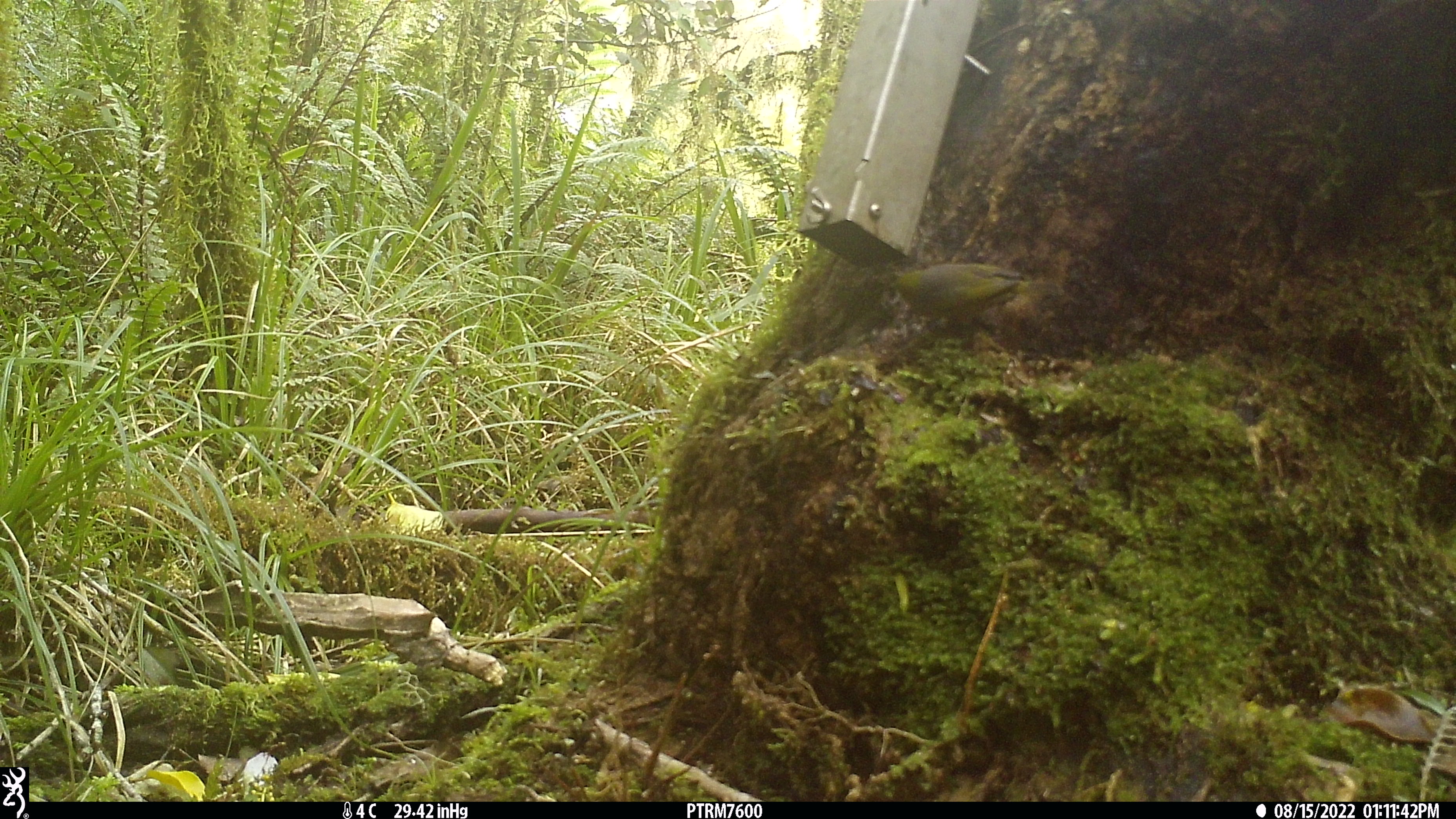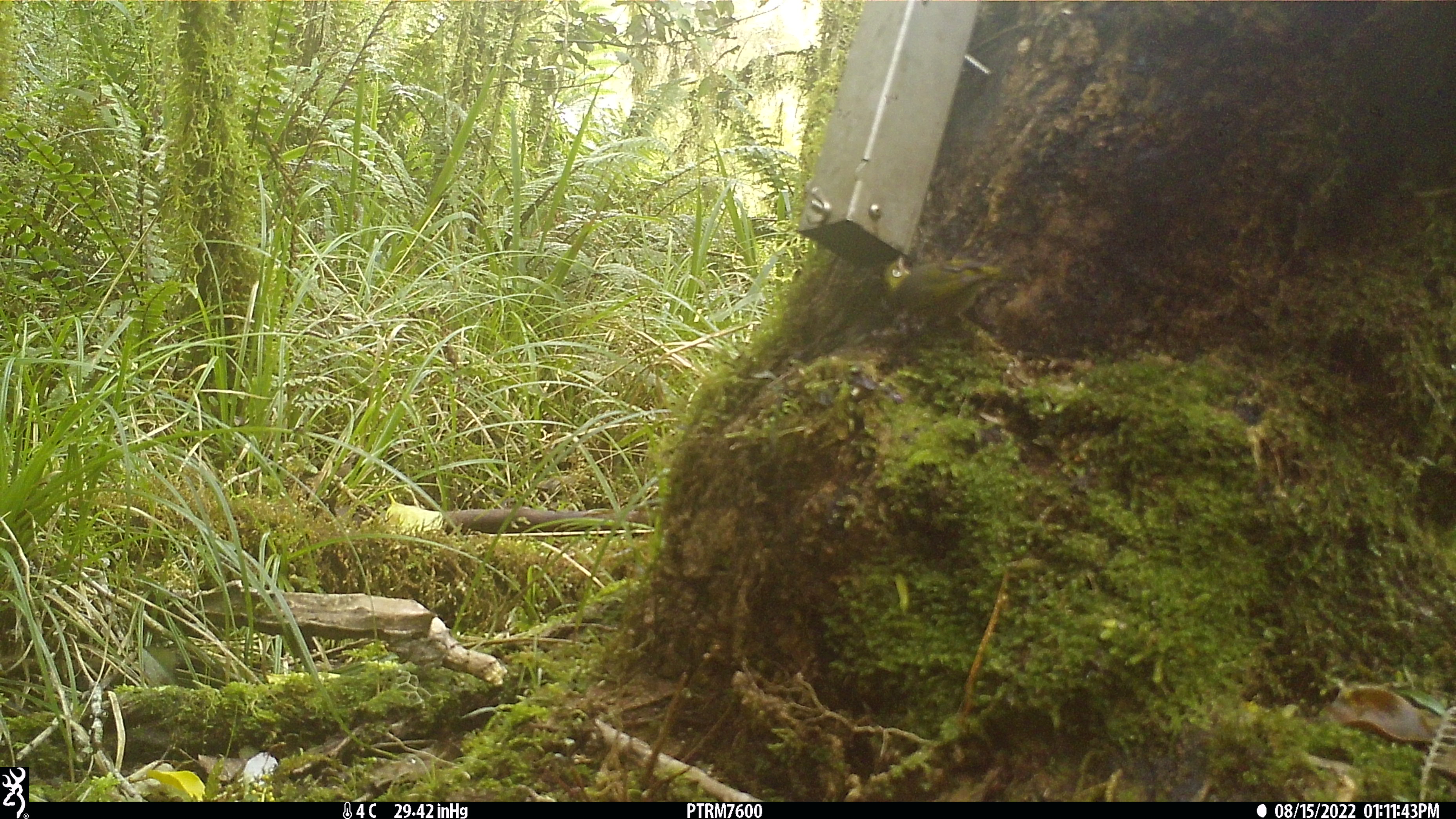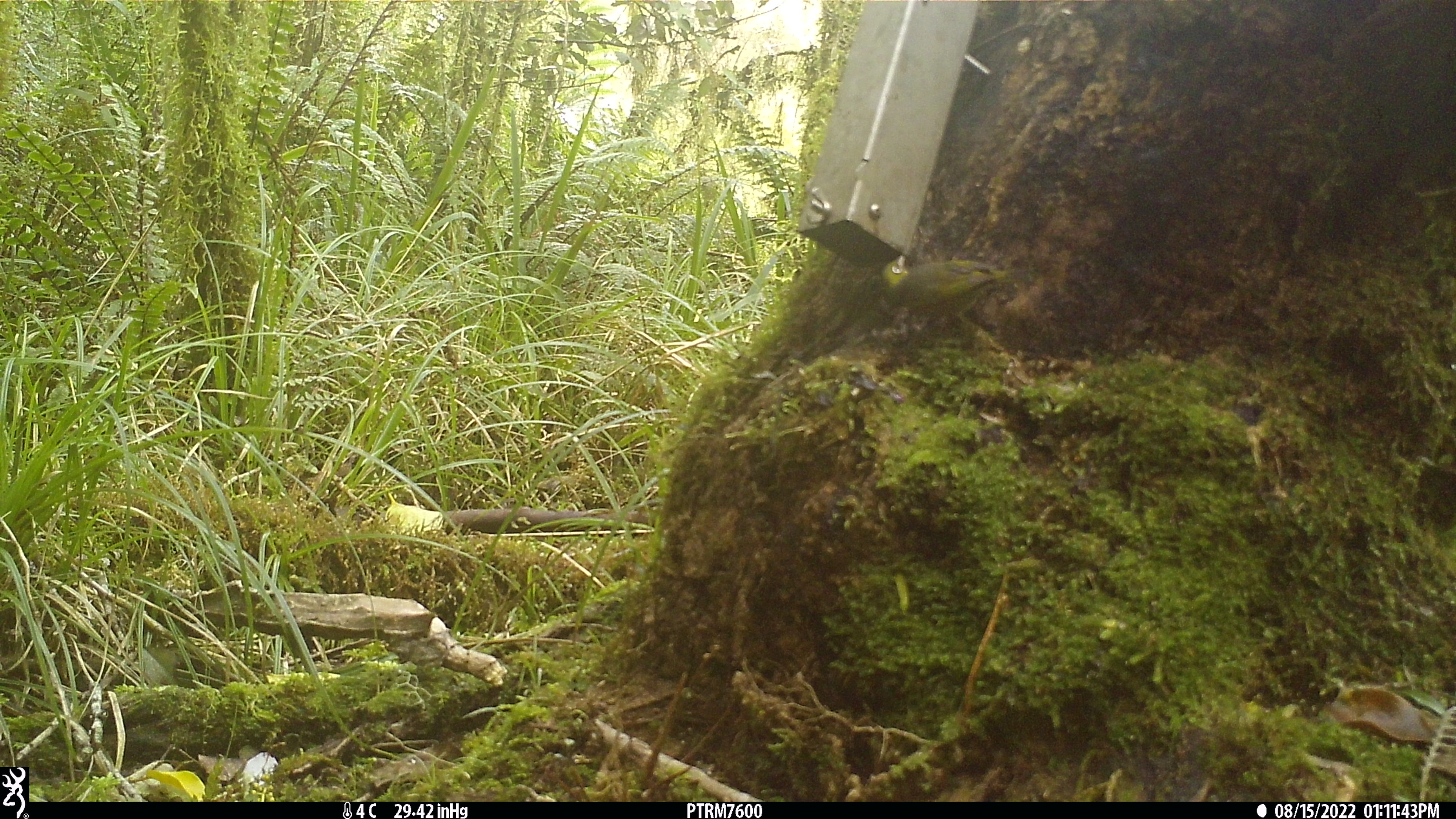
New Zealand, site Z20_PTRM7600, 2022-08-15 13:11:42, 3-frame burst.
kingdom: Animalia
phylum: Chordata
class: Aves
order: Passeriformes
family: Zosteropidae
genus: Zosterops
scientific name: Zosterops lateralis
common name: silvereye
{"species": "silvereye (Zosterops lateralis)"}